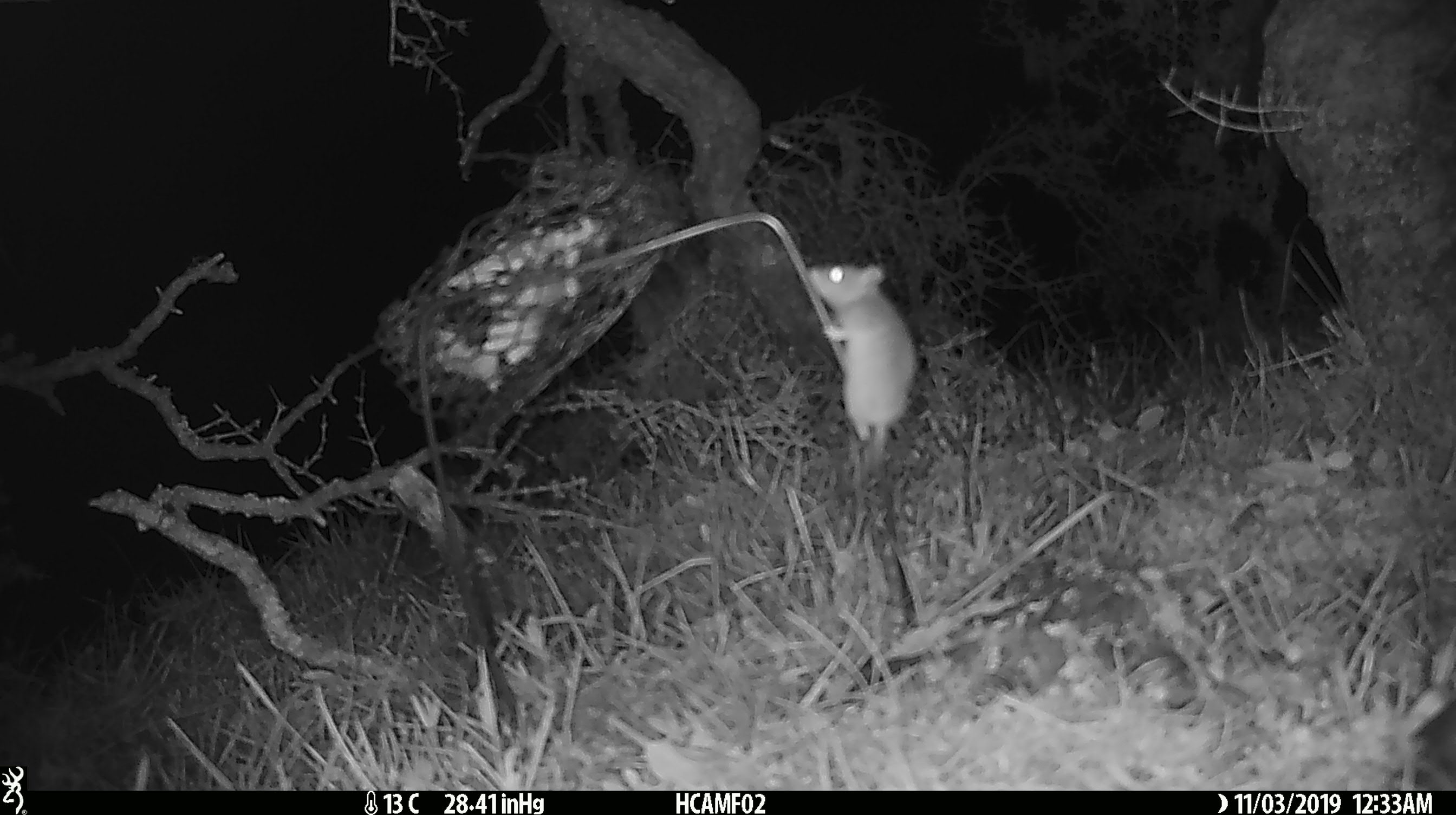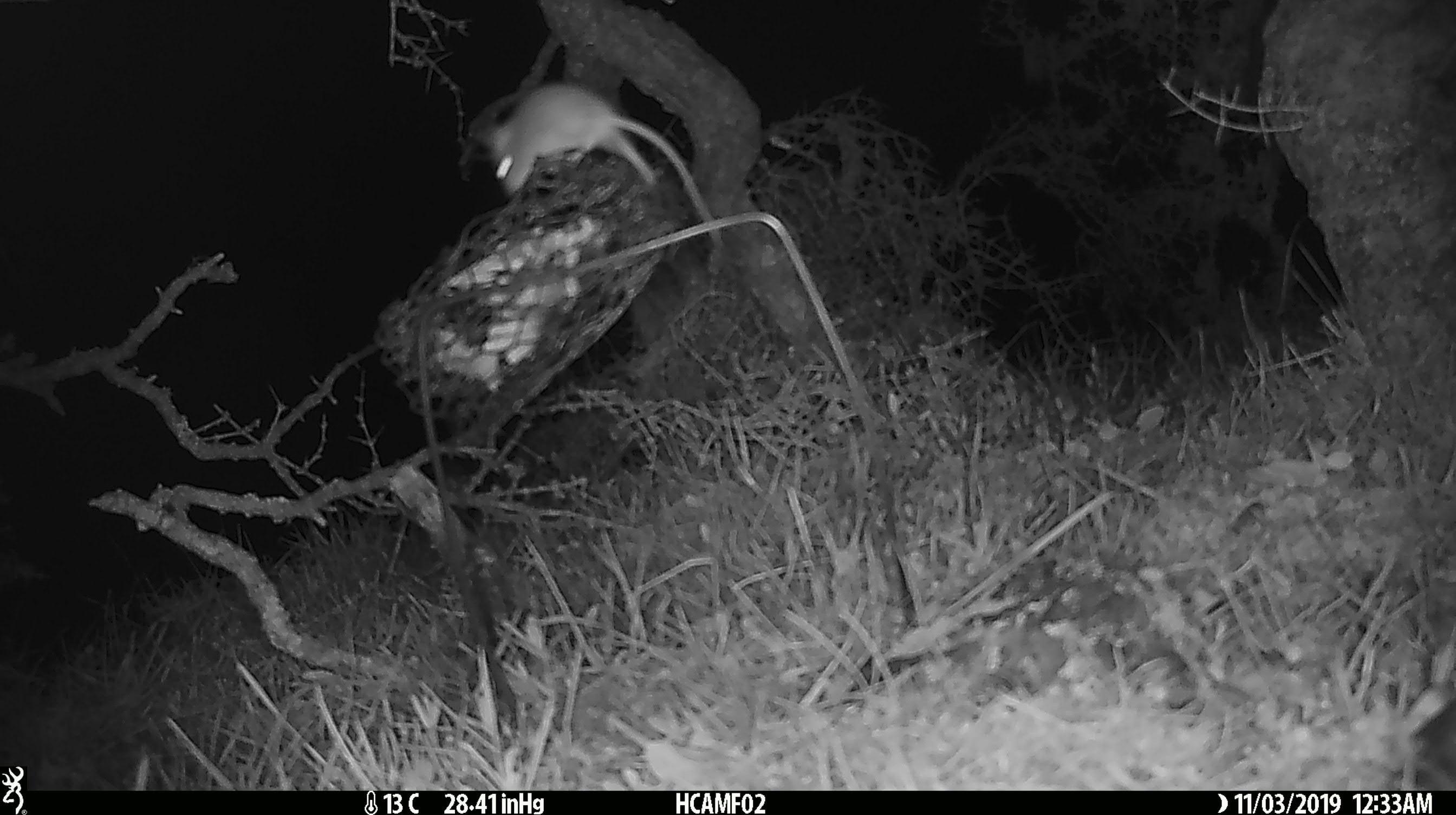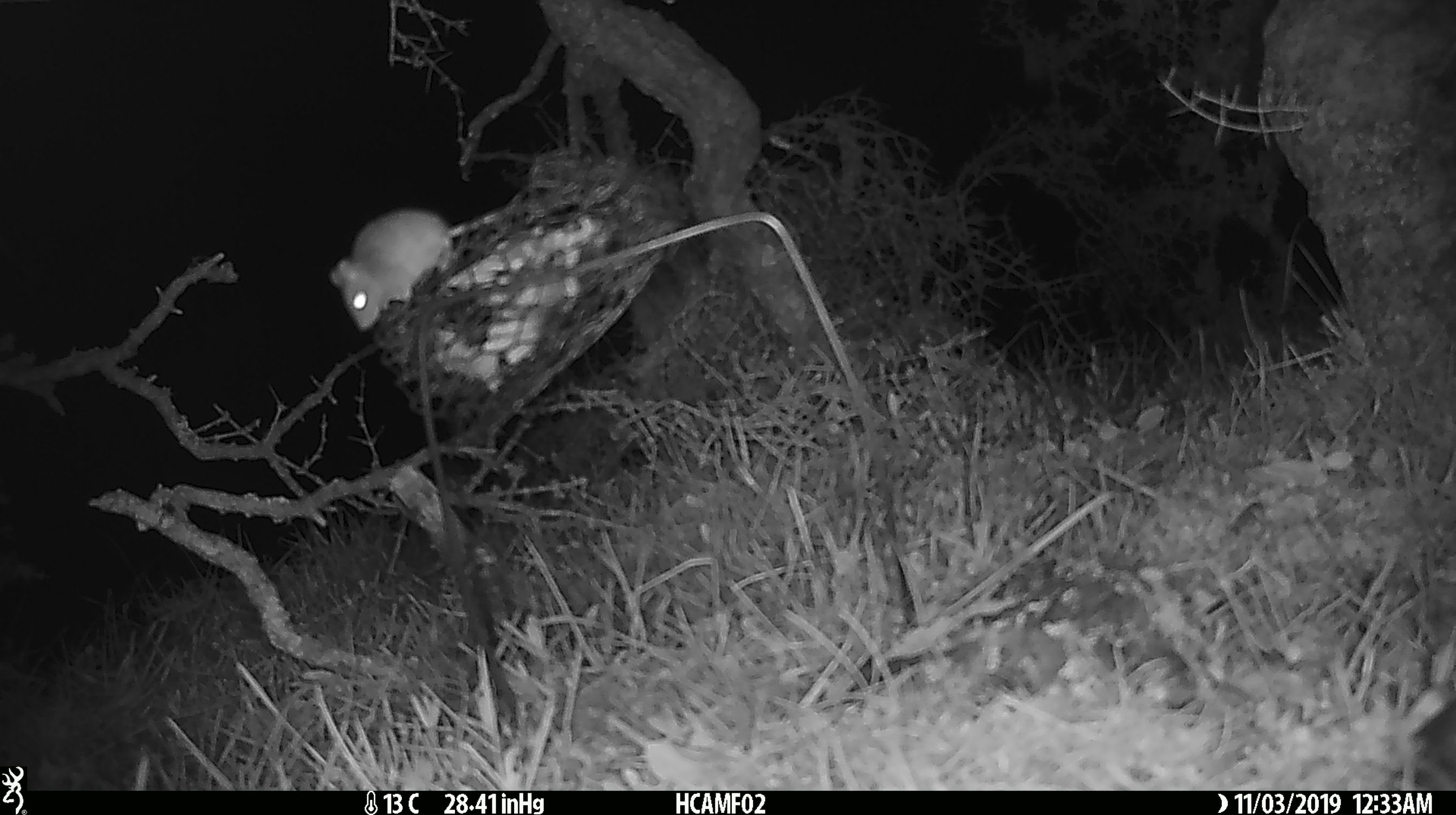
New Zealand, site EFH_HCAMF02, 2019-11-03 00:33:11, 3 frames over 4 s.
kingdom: Animalia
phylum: Chordata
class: Mammalia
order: Rodentia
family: Muridae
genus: Mus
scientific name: Mus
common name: mouse